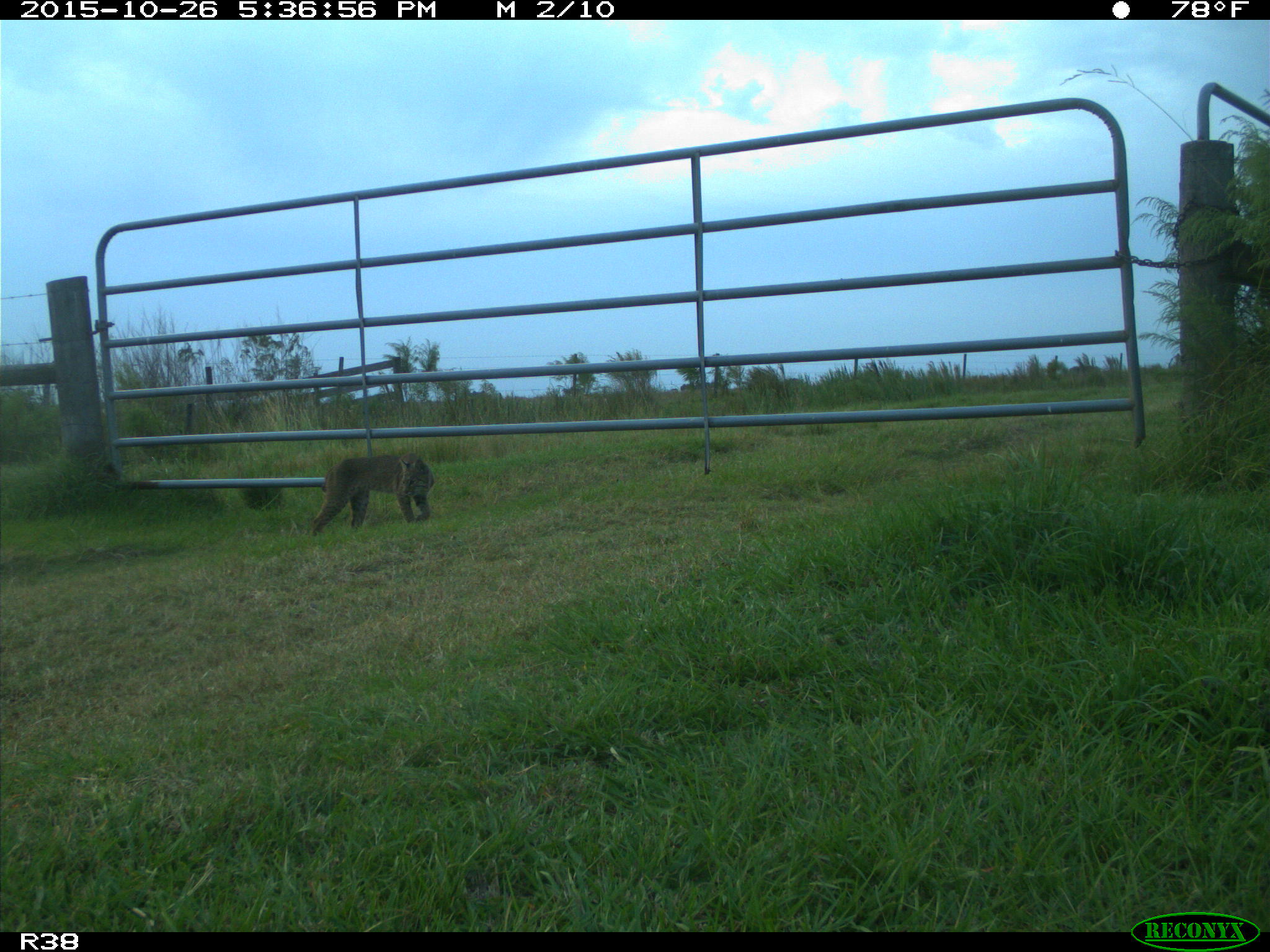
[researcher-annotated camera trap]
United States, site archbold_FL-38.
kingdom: Animalia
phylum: Chordata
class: Mammalia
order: Carnivora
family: Felidae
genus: Lynx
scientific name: Lynx rufus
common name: bobcat